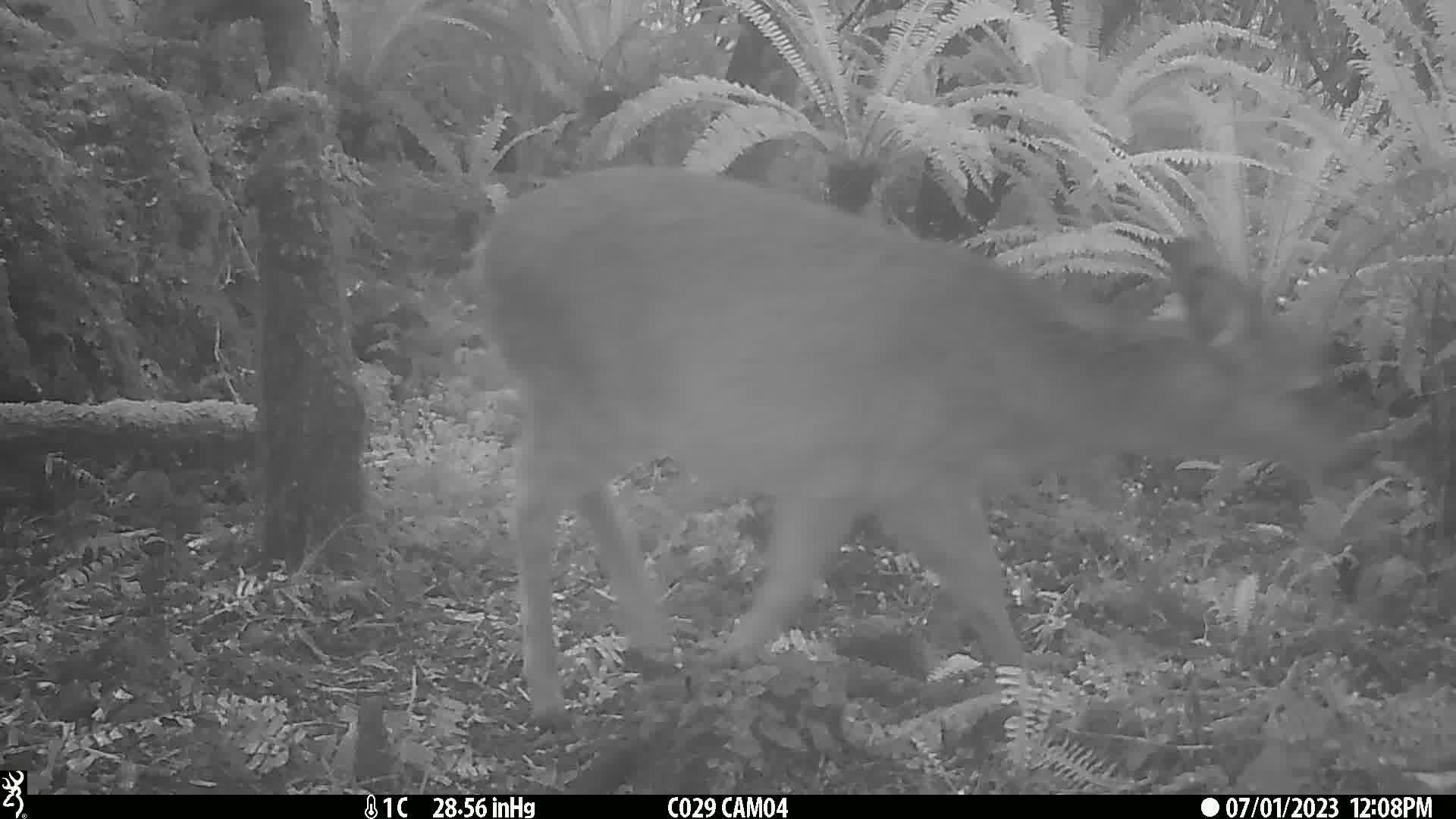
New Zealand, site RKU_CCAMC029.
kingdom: Animalia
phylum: Chordata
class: Mammalia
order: Artiodactyla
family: Cervidae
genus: Odocoileus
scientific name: Odocoileus virginianus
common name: white-tailed deer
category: white tailed deer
White tailed deer (white-tailed deer) (Odocoileus virginianus).